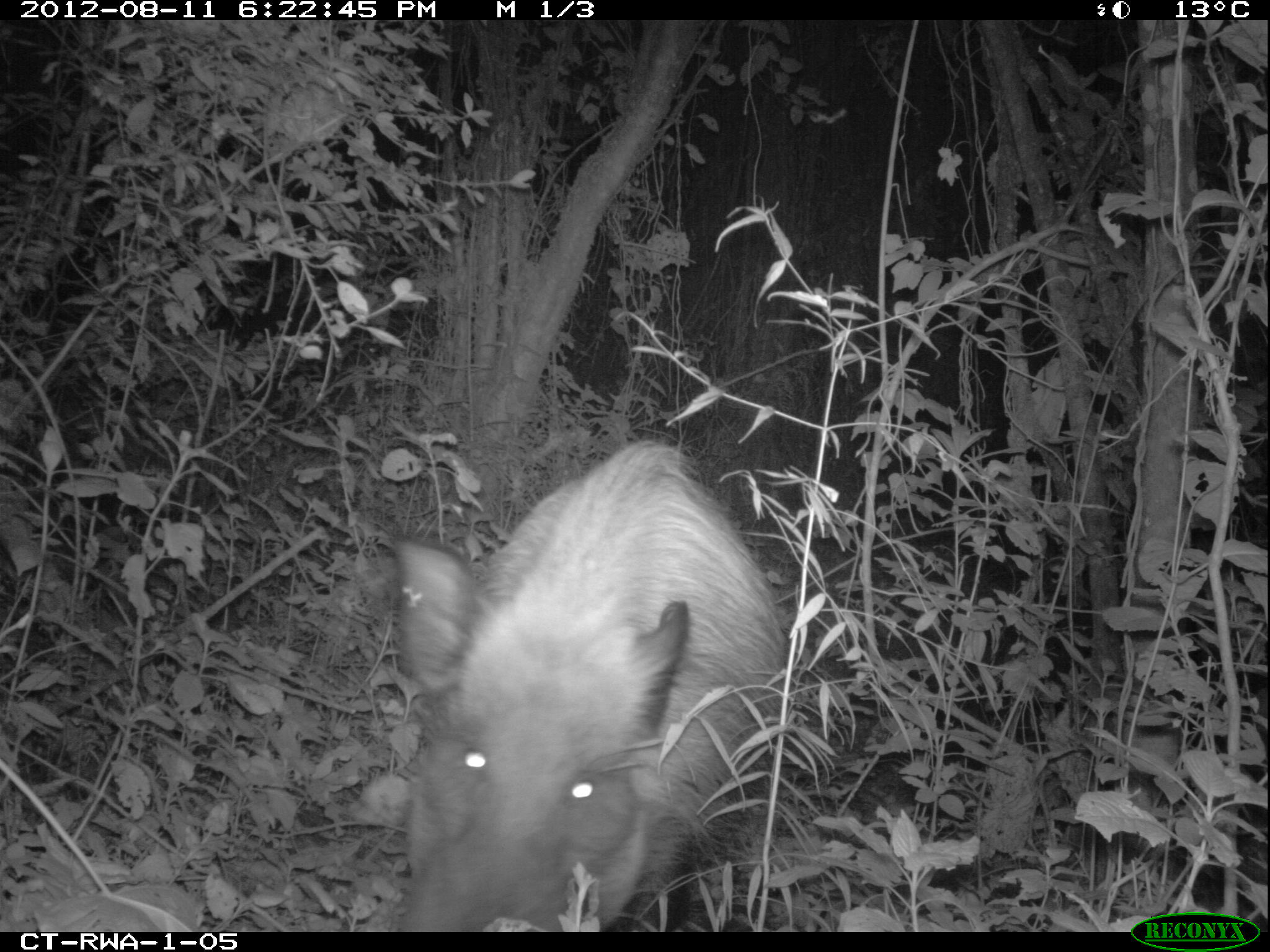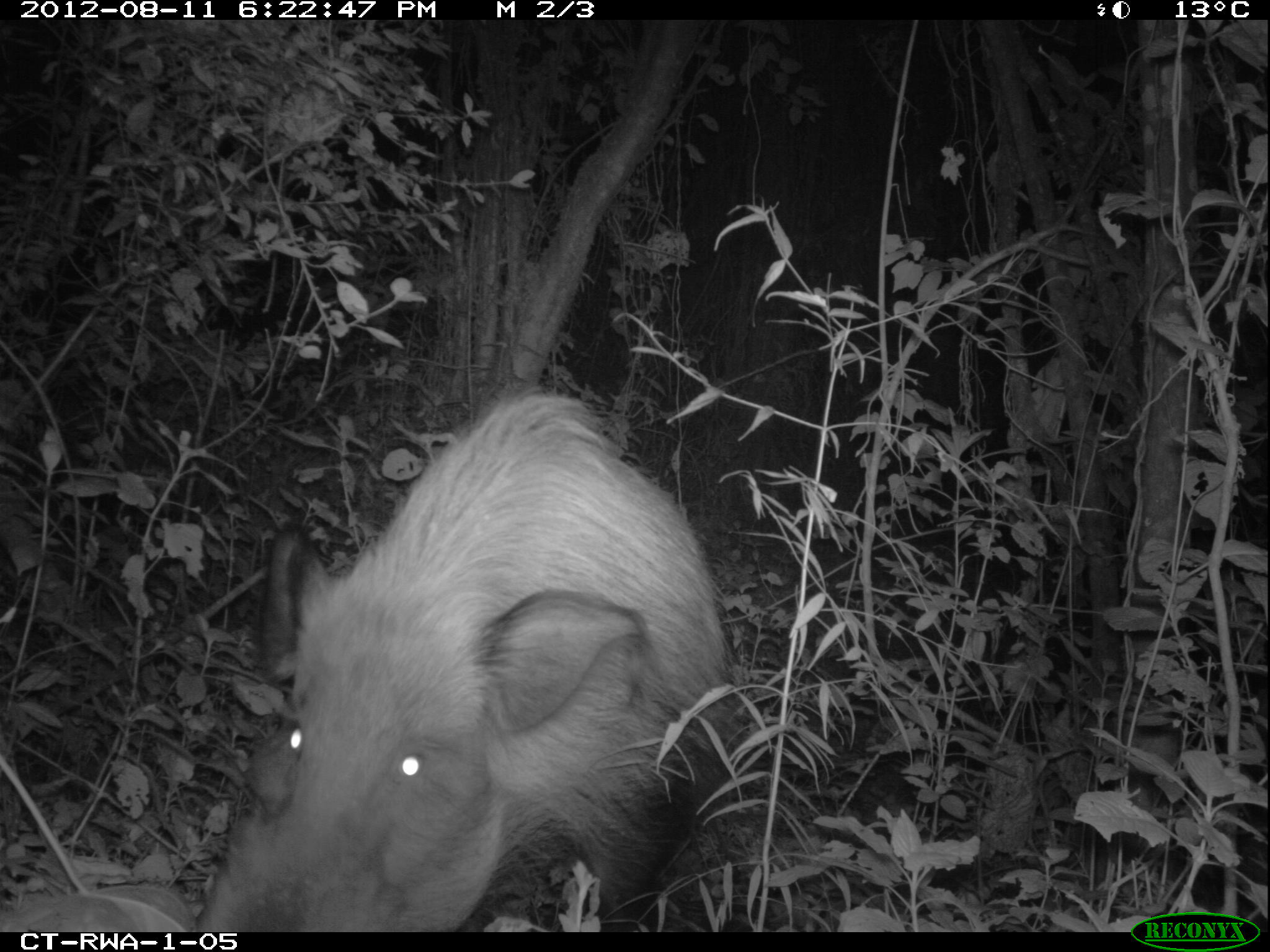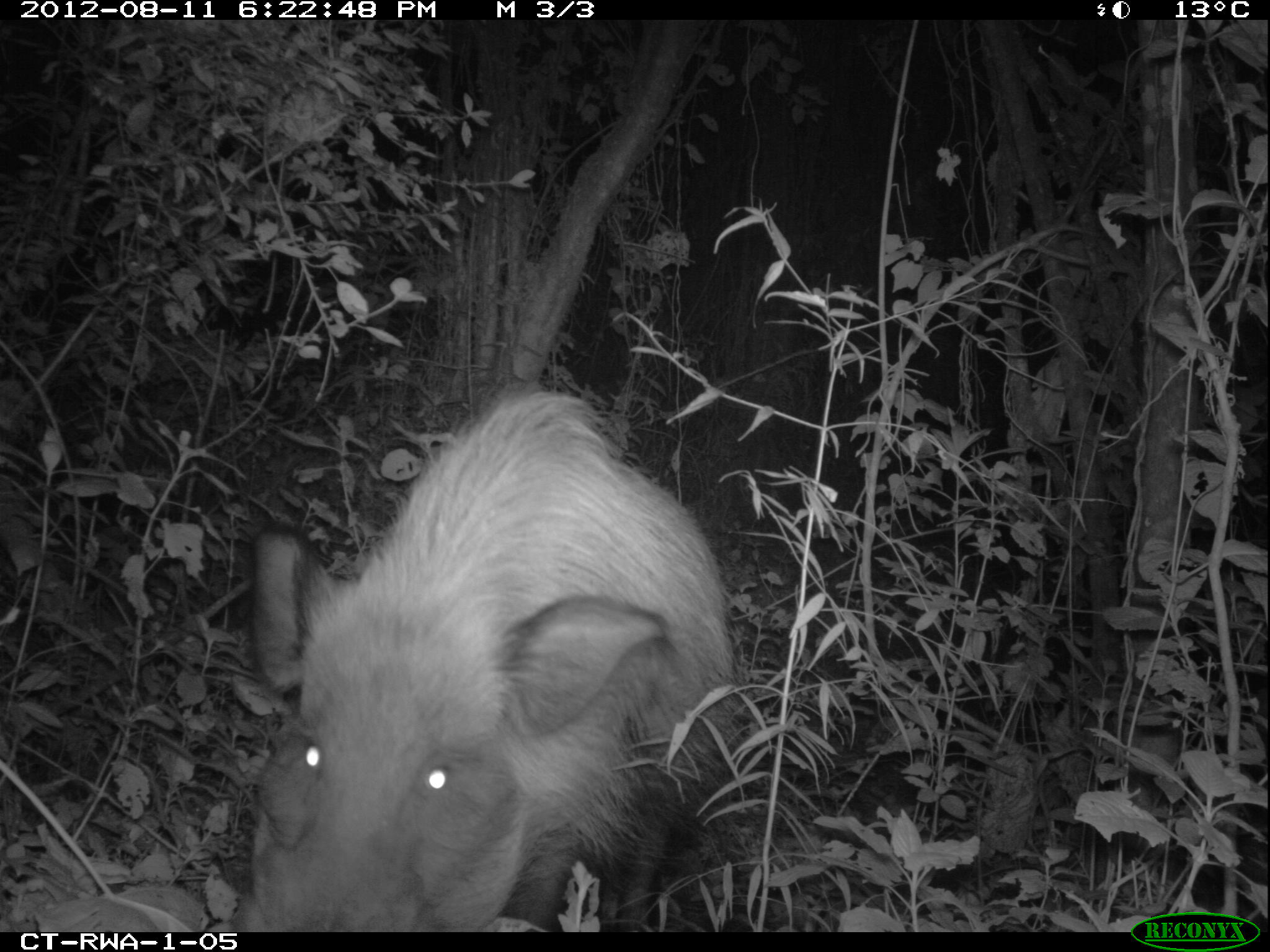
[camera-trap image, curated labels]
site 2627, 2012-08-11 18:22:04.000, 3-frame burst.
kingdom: Animalia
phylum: Chordata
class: Mammalia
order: Artiodactyla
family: Suidae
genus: Potamochoerus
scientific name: Potamochoerus larvatus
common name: bushpig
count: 1